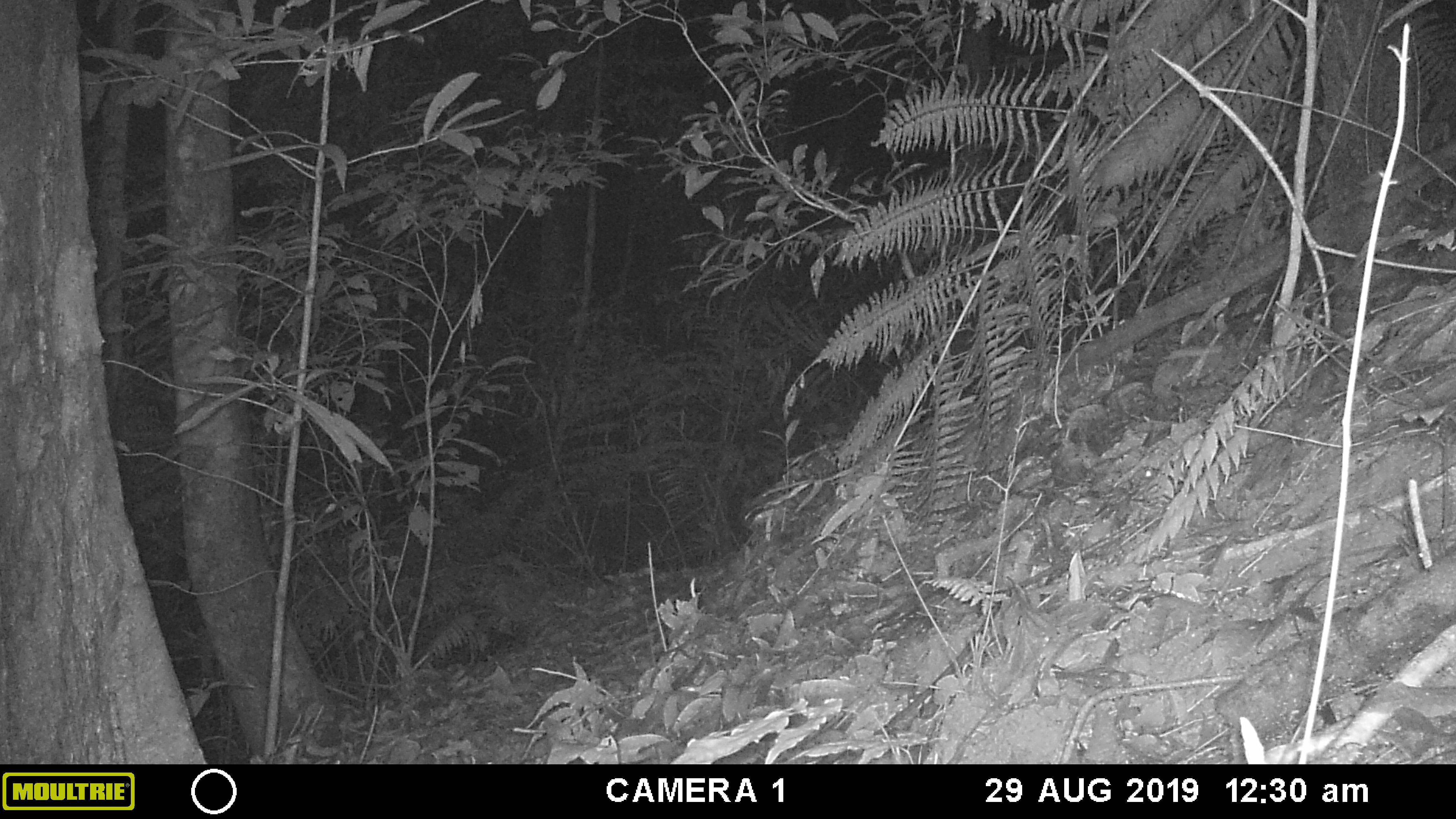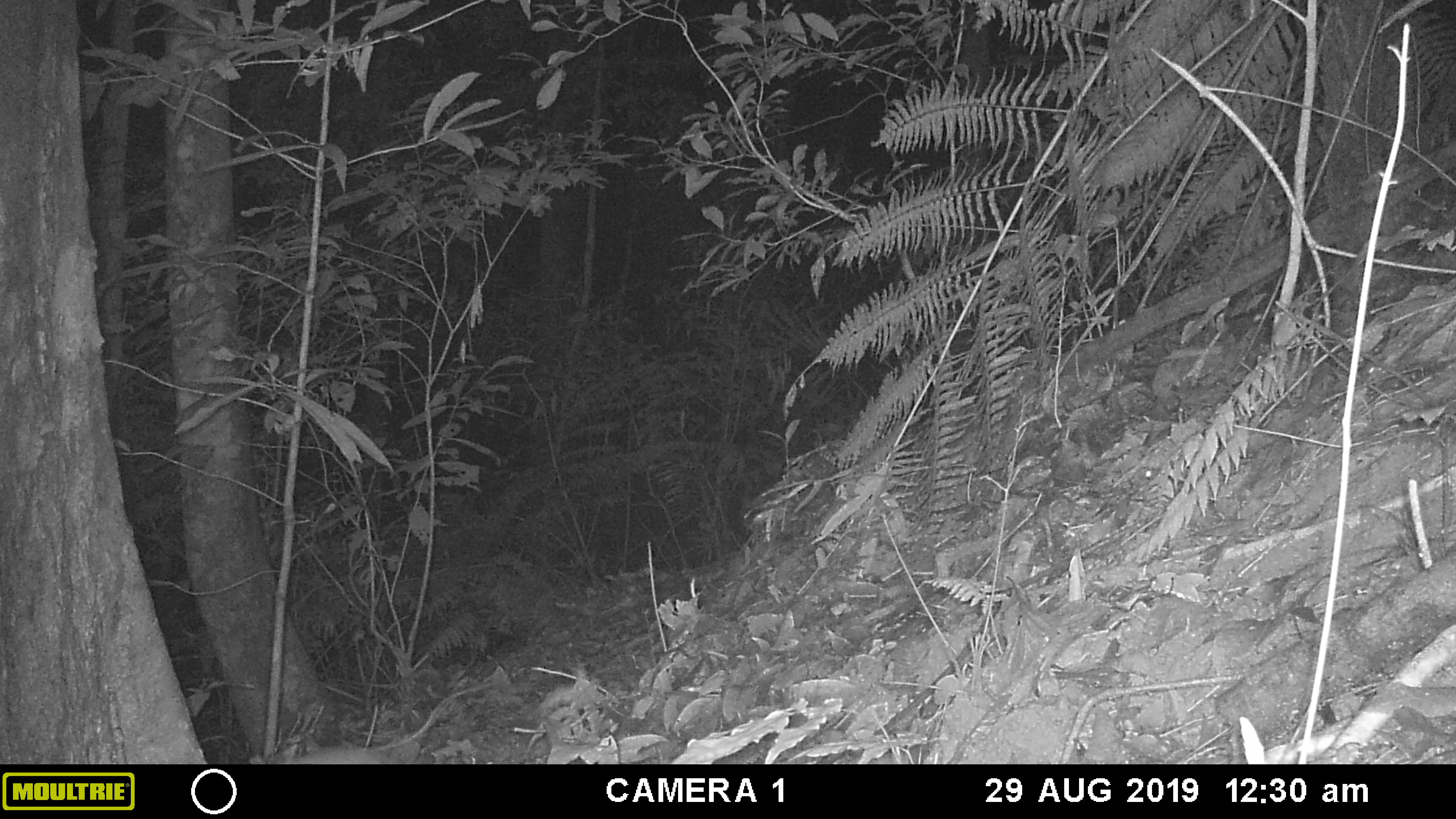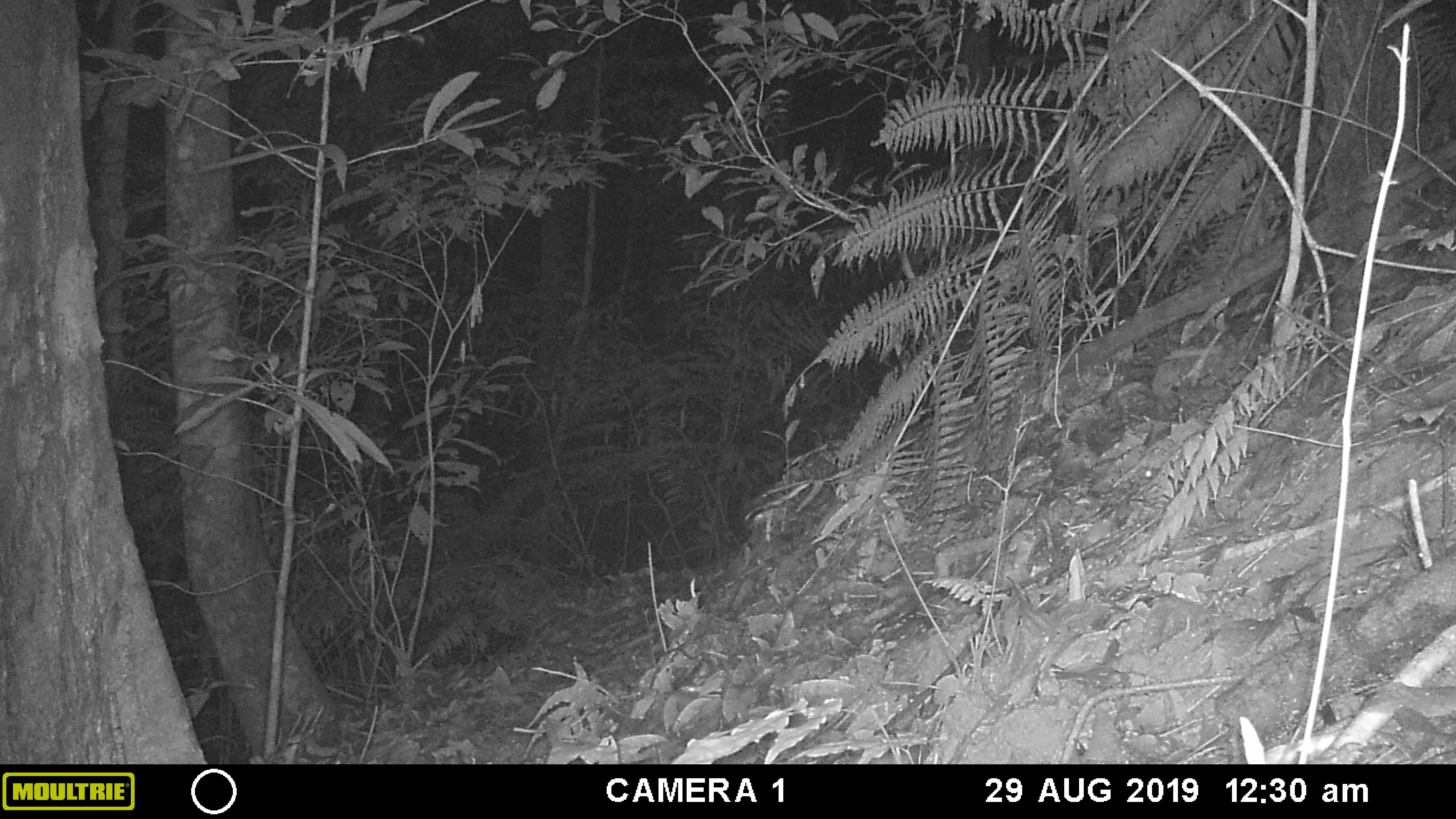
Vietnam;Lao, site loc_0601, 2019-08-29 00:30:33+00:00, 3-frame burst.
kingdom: Animalia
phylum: Chordata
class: Mammalia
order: Rodentia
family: Muridae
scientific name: Muridae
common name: old-world mice and rats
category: unidentified murid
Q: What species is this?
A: Unidentified murid (old-world mice and rats) (Muridae).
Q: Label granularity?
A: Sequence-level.